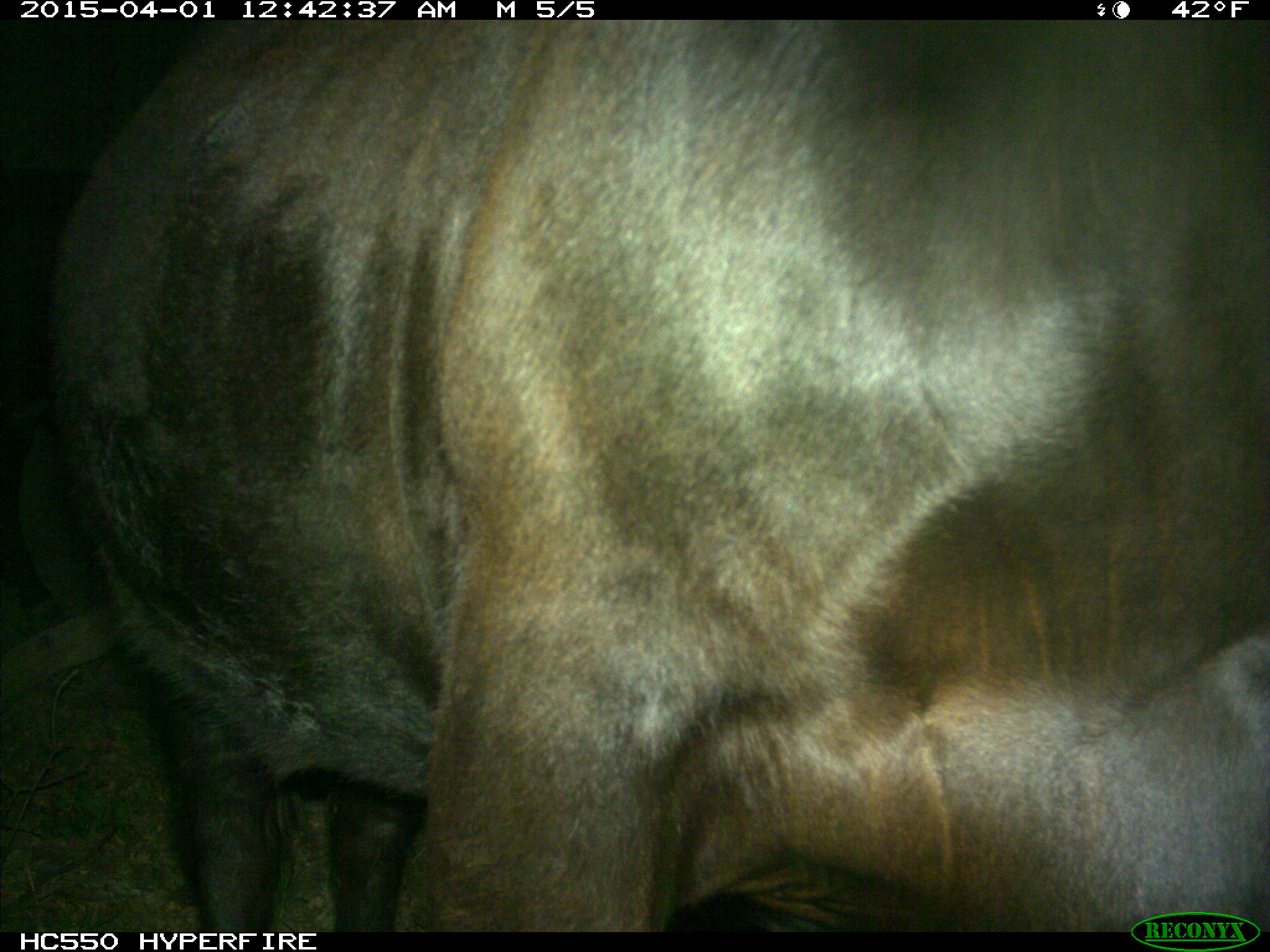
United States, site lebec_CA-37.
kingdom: Animalia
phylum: Chordata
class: Mammalia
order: Artiodactyla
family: Bovidae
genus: Bos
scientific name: Bos taurus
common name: domestic cow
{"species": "Bos taurus (domestic cow)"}